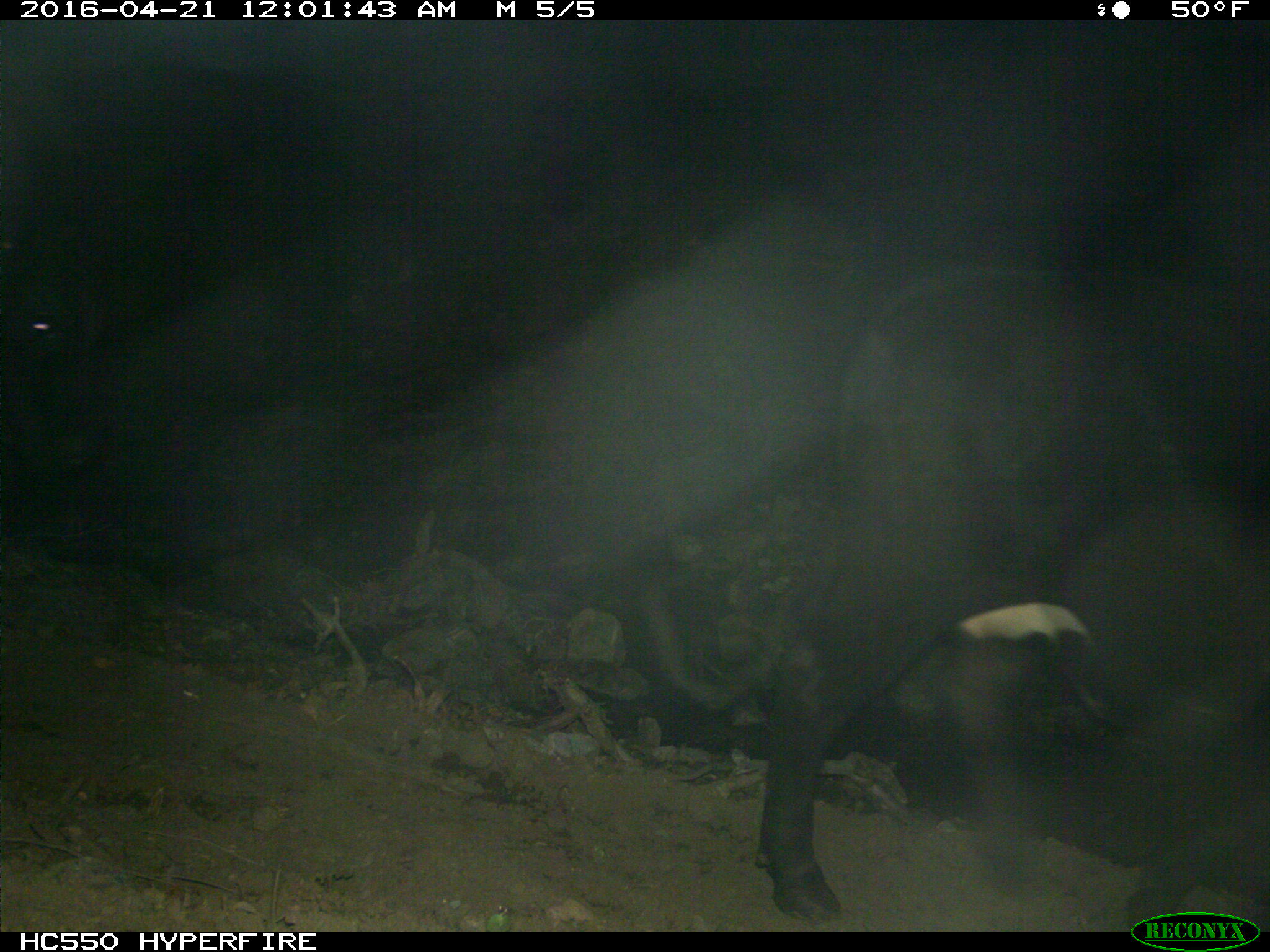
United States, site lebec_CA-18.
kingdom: Animalia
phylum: Chordata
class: Mammalia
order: Artiodactyla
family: Bovidae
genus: Bos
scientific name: Bos taurus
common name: domestic cow